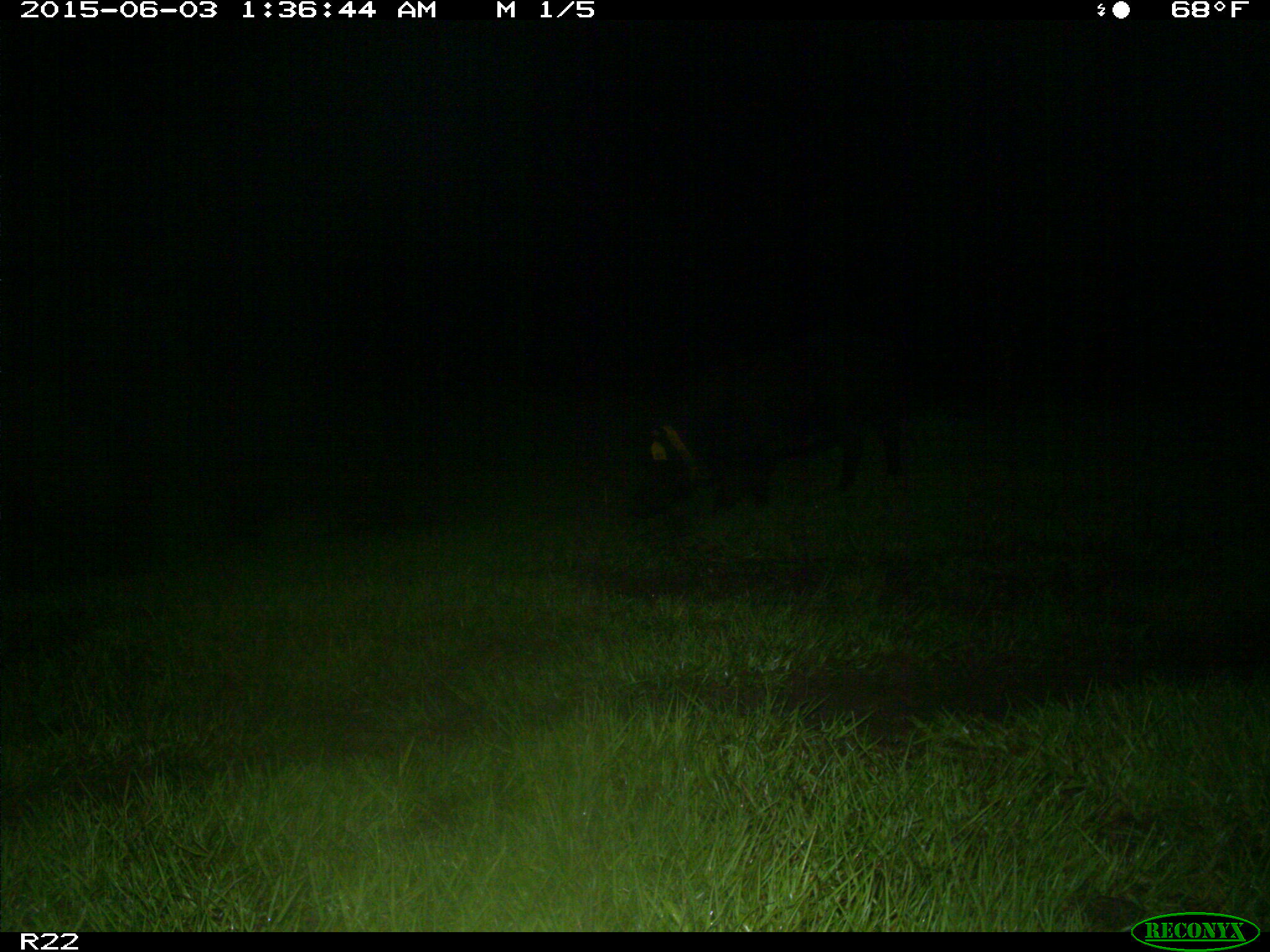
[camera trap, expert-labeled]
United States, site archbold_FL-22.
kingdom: Animalia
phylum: Chordata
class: Mammalia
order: Artiodactyla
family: Bovidae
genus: Bos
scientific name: Bos taurus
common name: domestic cow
Bos taurus (domestic cow).